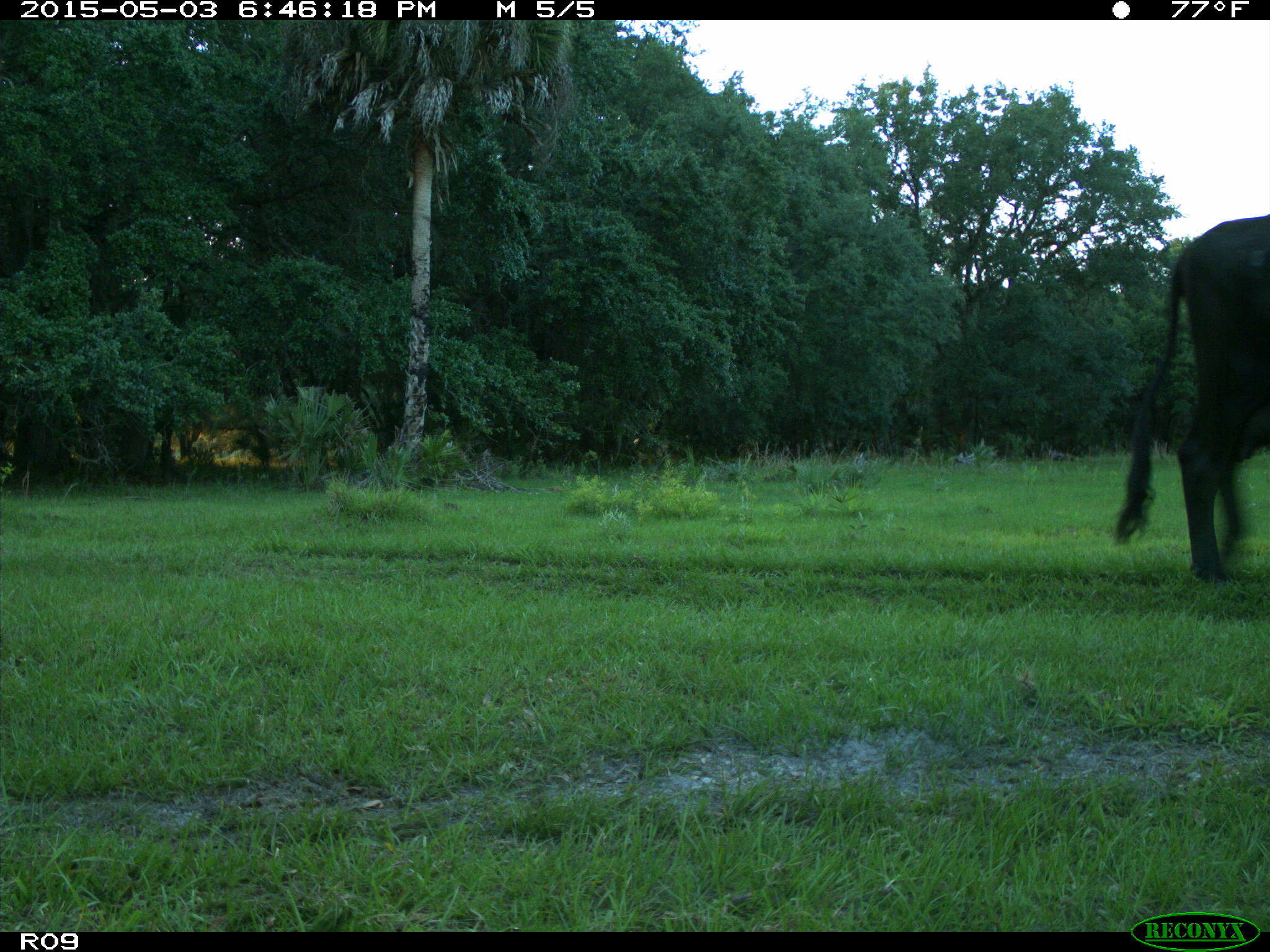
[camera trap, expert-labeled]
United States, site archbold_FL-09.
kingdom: Animalia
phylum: Chordata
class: Mammalia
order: Artiodactyla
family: Bovidae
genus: Bos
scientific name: Bos taurus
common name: domestic cow